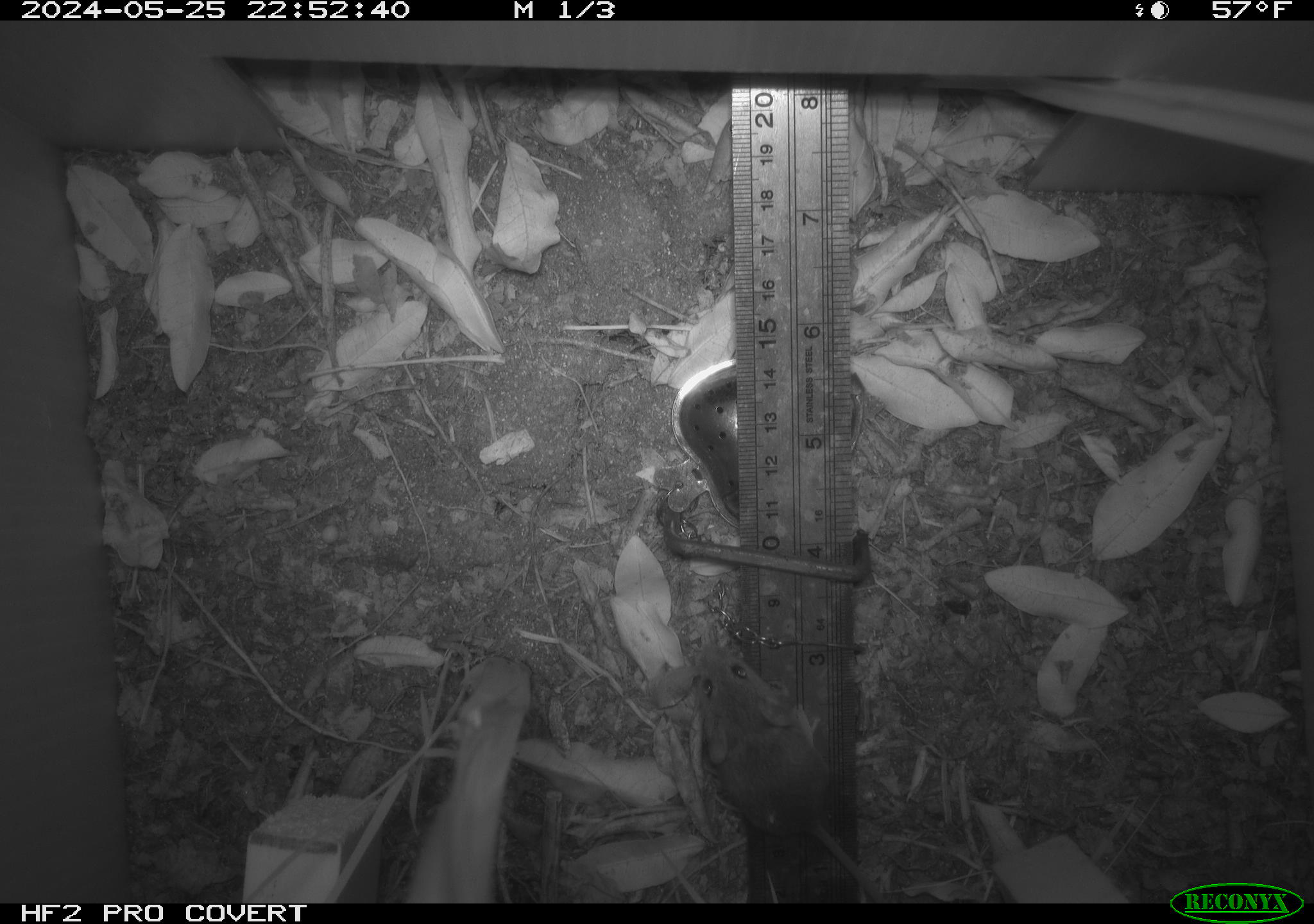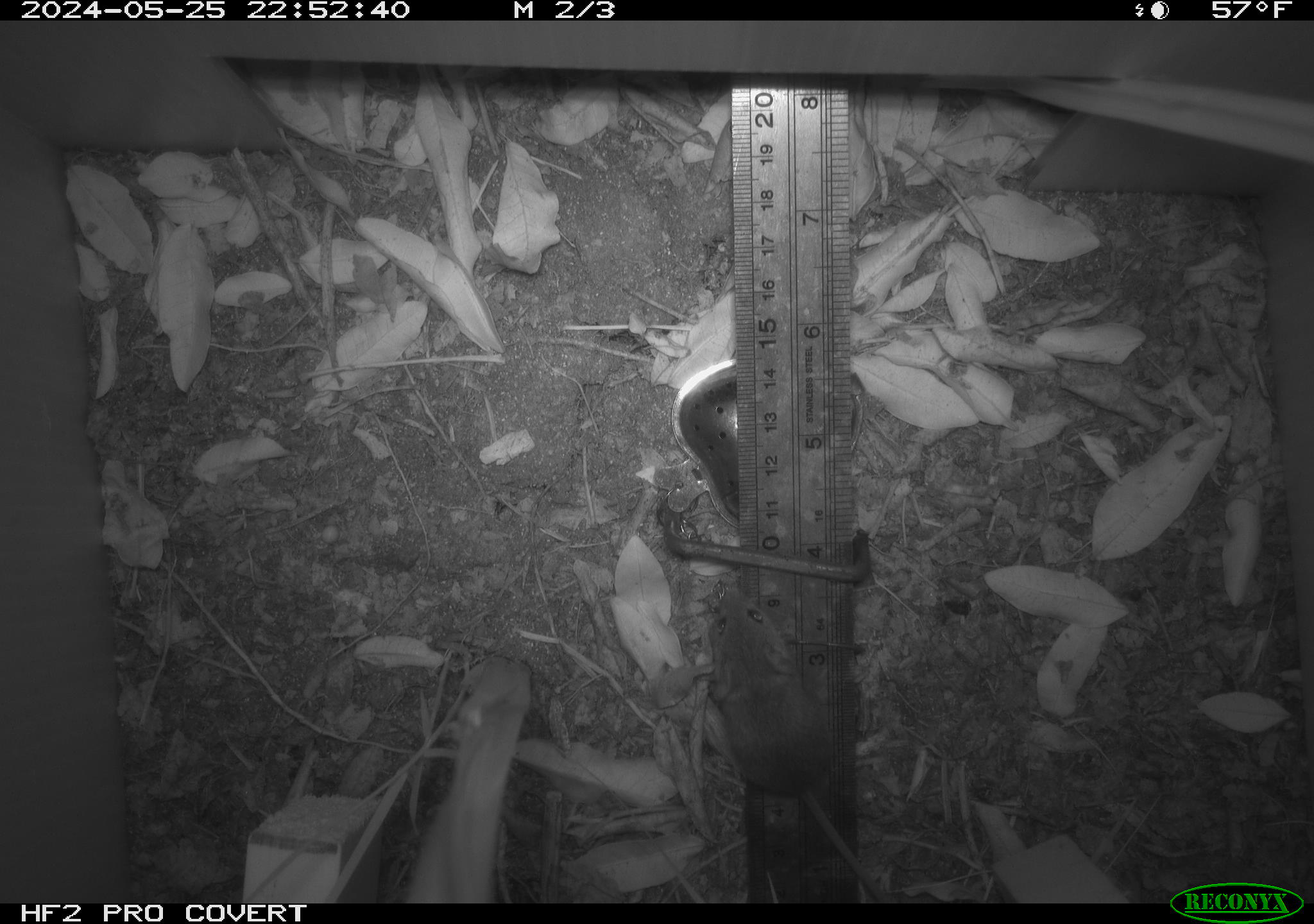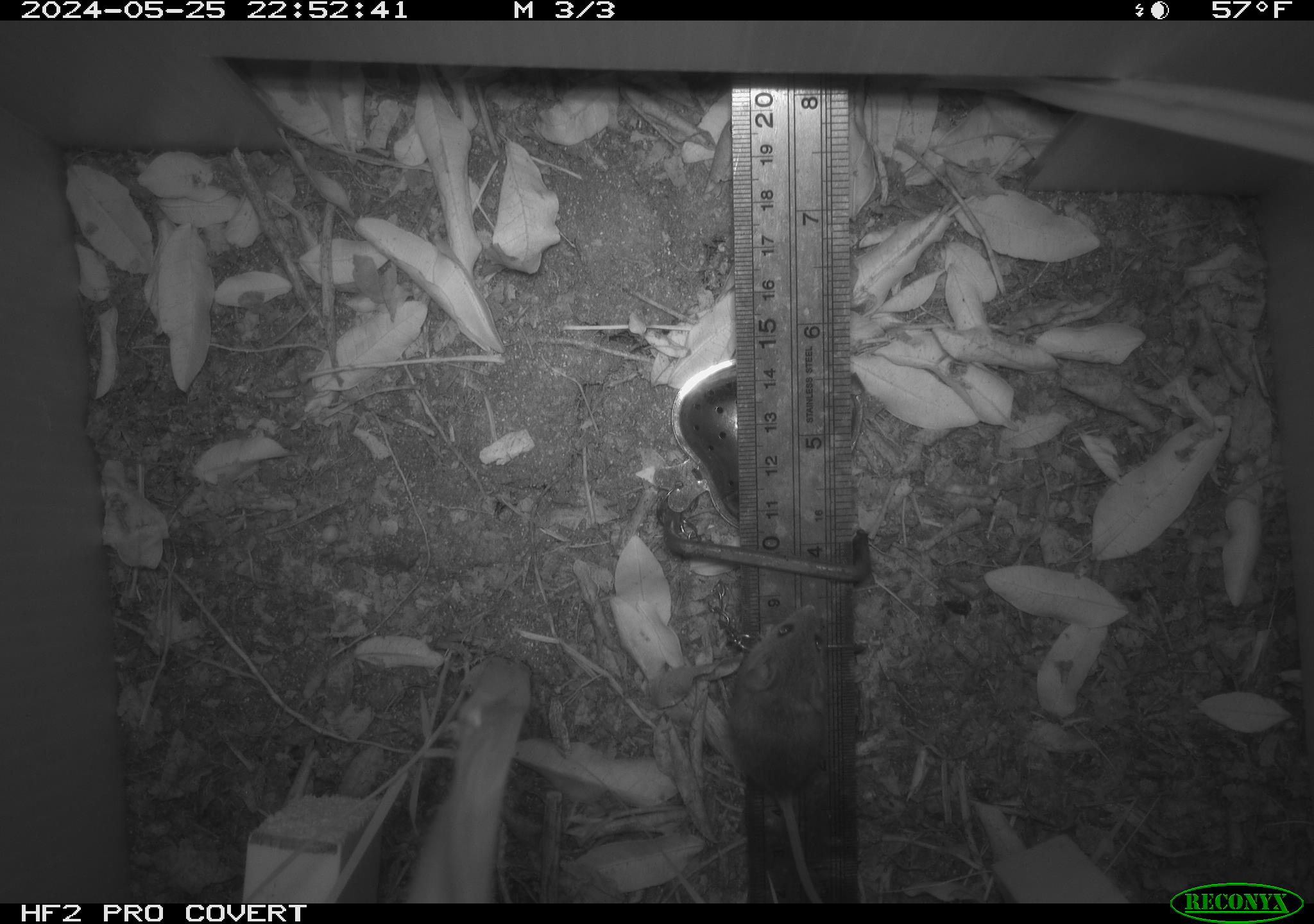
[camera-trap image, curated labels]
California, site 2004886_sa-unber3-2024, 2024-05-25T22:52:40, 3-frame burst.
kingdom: Animalia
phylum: Chordata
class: Mammalia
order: Rodentia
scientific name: Rodentia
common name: mouse species